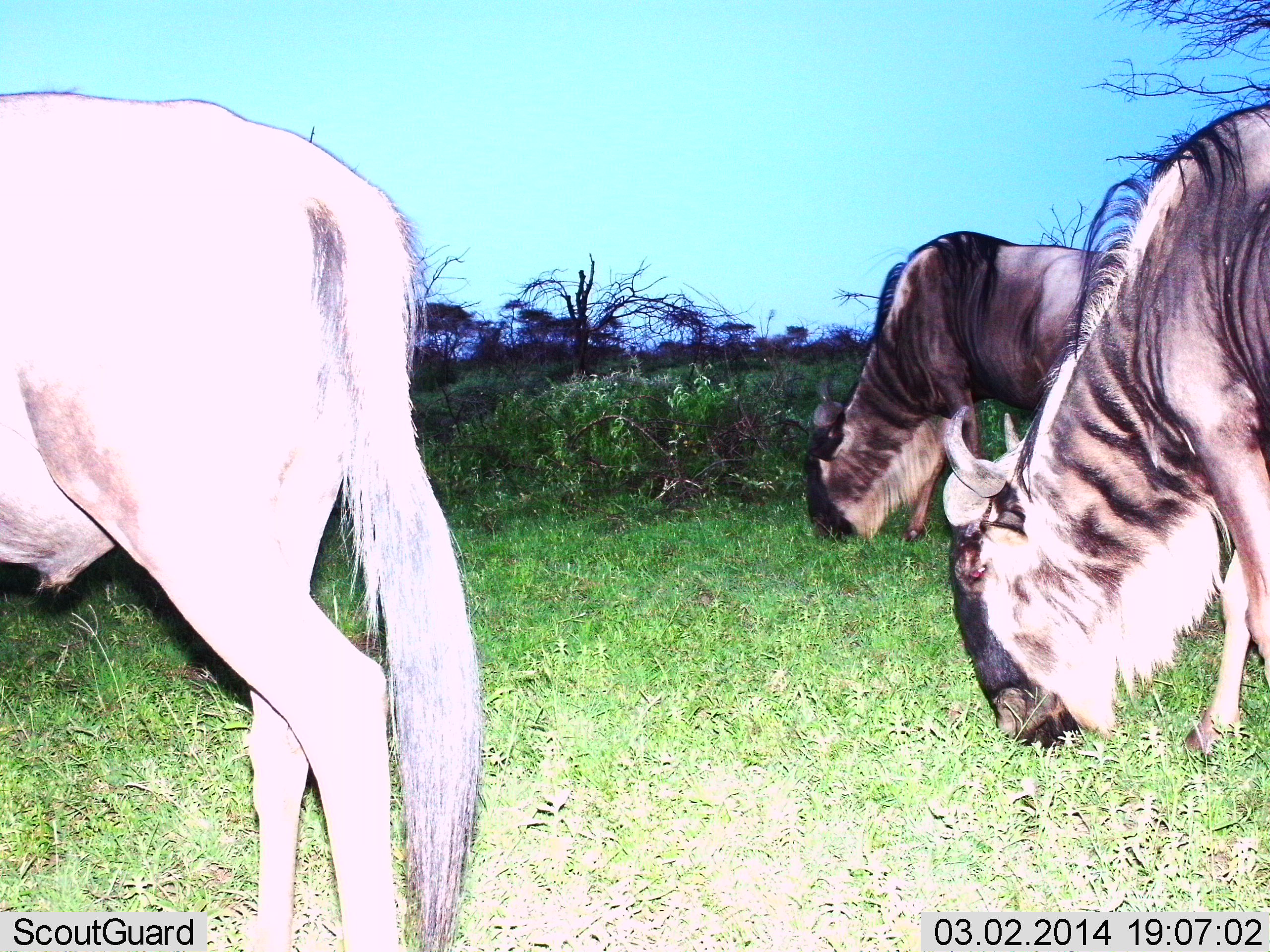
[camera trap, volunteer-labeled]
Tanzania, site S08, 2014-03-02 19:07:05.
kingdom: Animalia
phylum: Chordata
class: Mammalia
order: Artiodactyla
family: Bovidae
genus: Connochaetes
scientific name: Connochaetes taurinus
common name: blue wildebeest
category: wildebeest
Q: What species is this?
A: Wildebeest (blue wildebeest) (Connochaetes taurinus).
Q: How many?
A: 3.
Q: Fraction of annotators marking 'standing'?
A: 0%.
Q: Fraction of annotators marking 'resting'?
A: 0%.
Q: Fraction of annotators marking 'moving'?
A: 0%.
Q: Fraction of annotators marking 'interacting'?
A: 0%.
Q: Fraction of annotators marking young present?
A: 0%.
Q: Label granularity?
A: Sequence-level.